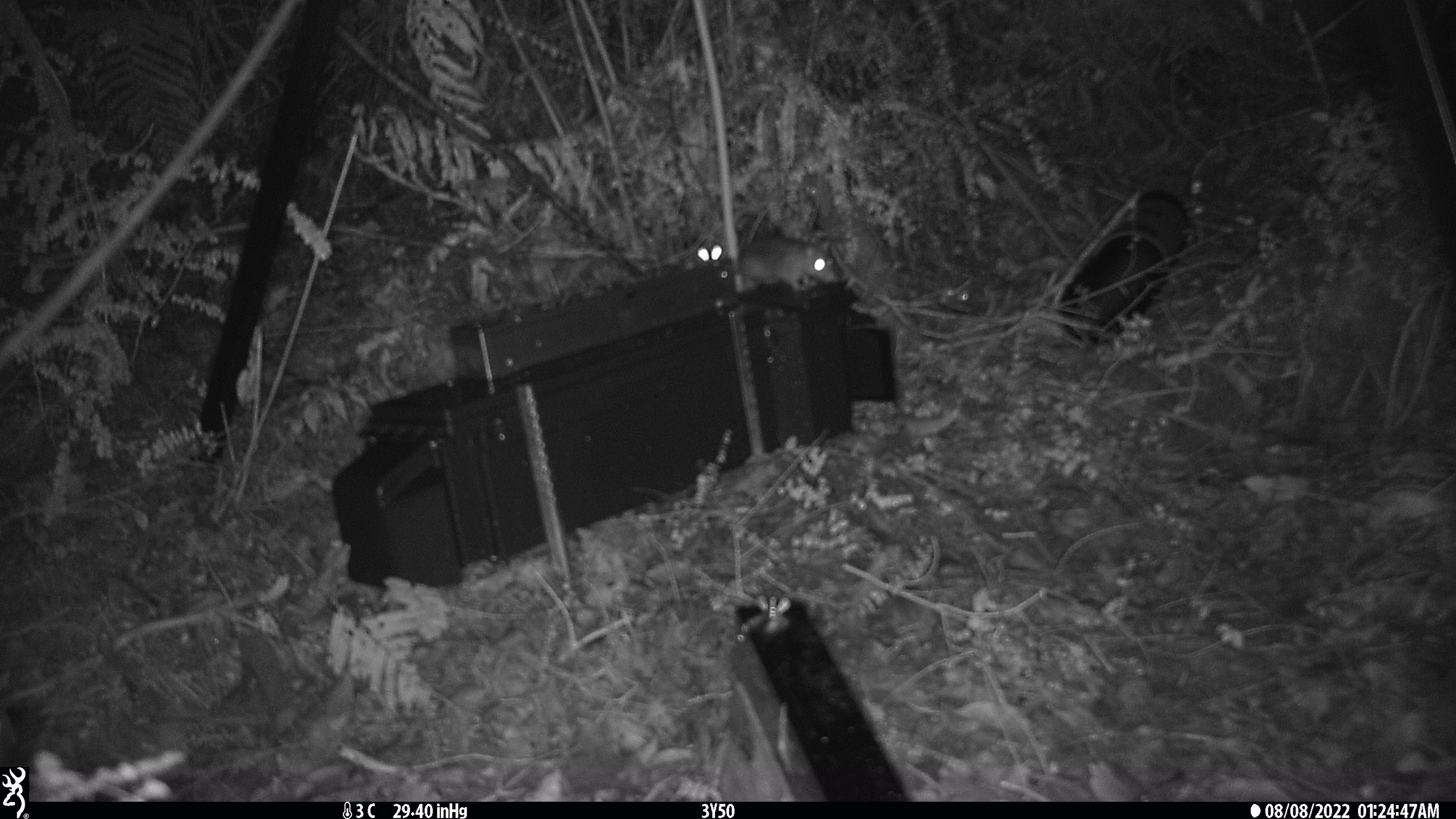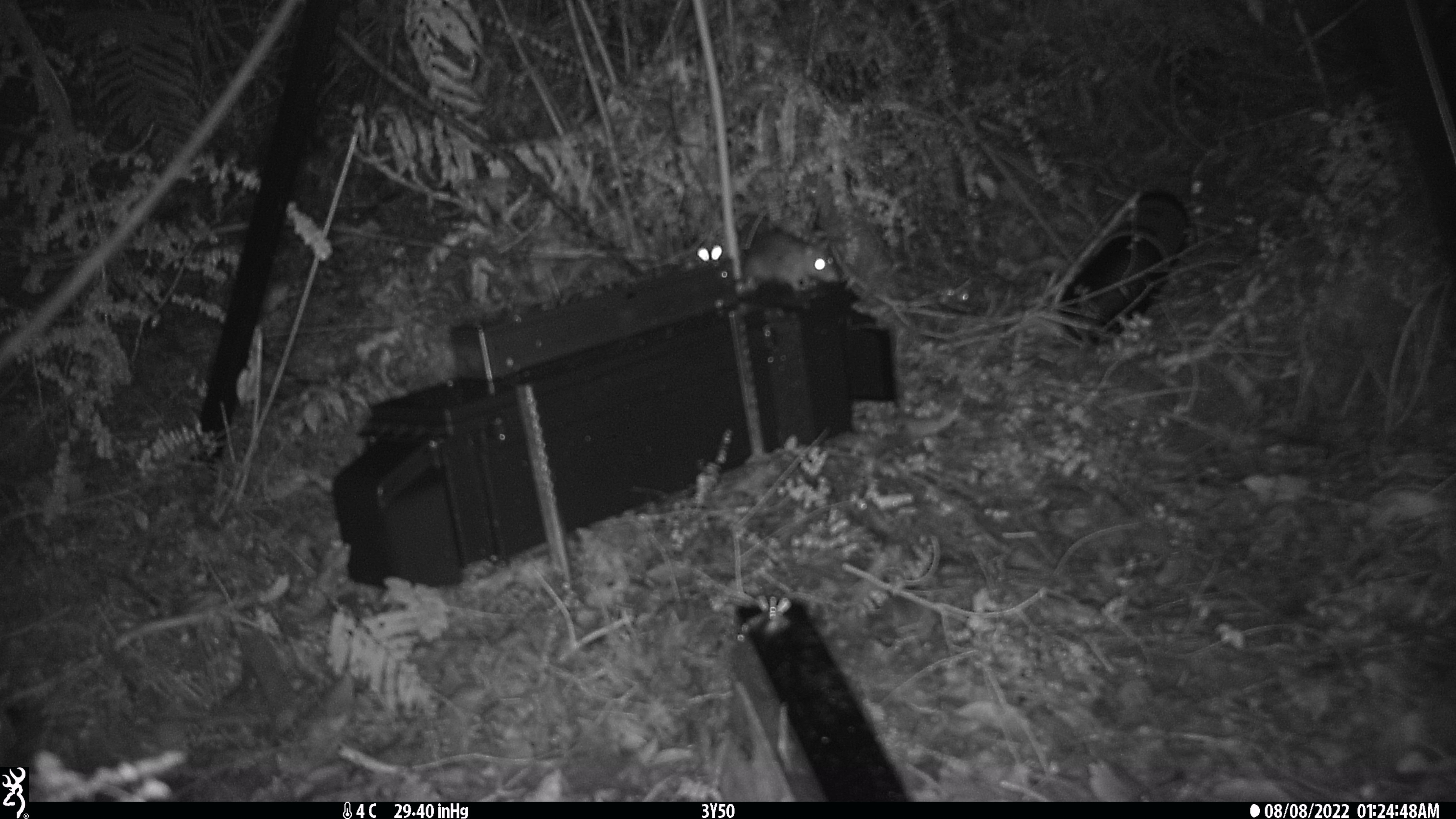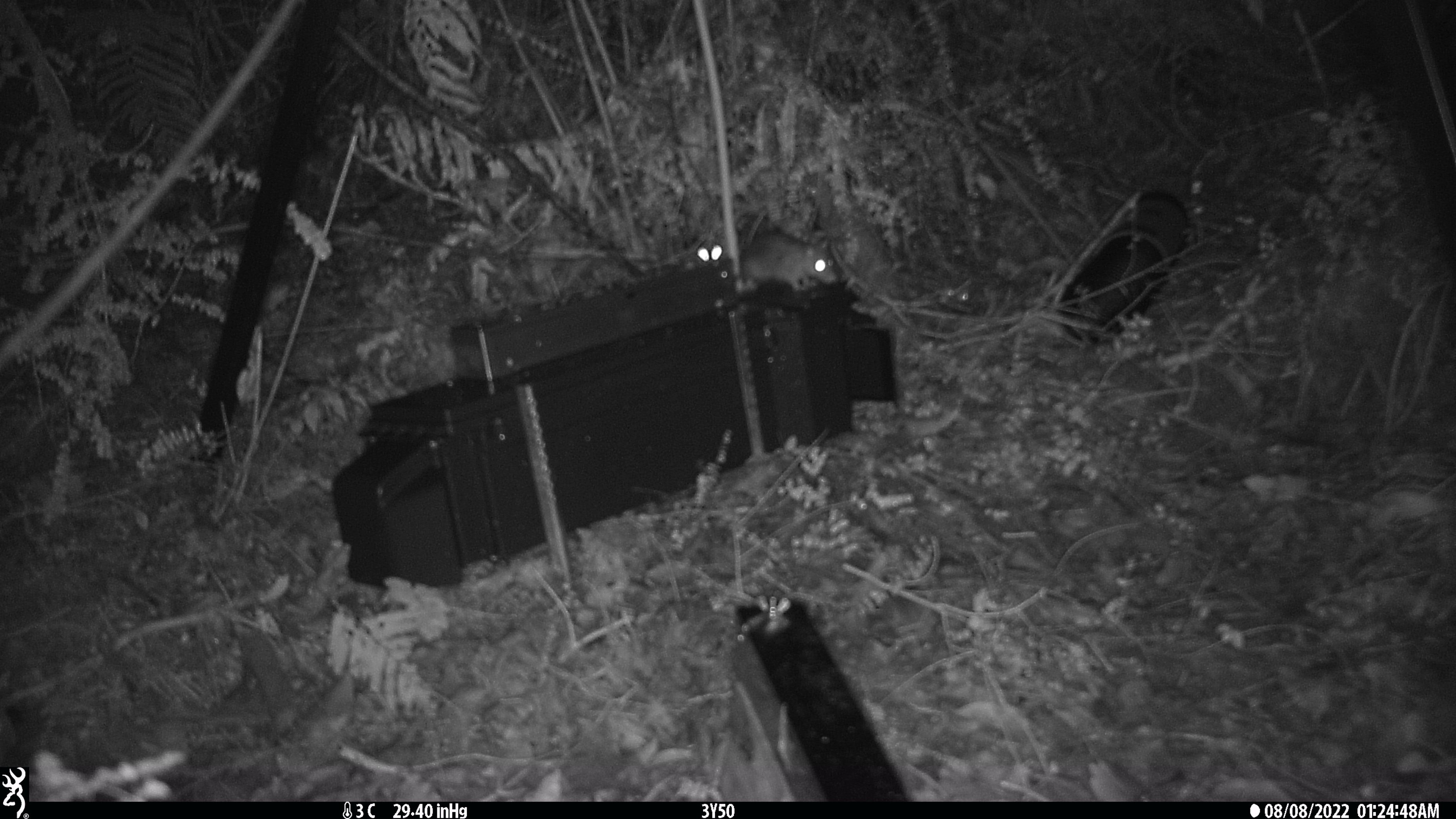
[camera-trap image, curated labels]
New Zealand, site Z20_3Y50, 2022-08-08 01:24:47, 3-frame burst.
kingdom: Animalia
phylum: Chordata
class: Mammalia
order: Rodentia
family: Muridae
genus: Rattus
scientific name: Rattus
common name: rat